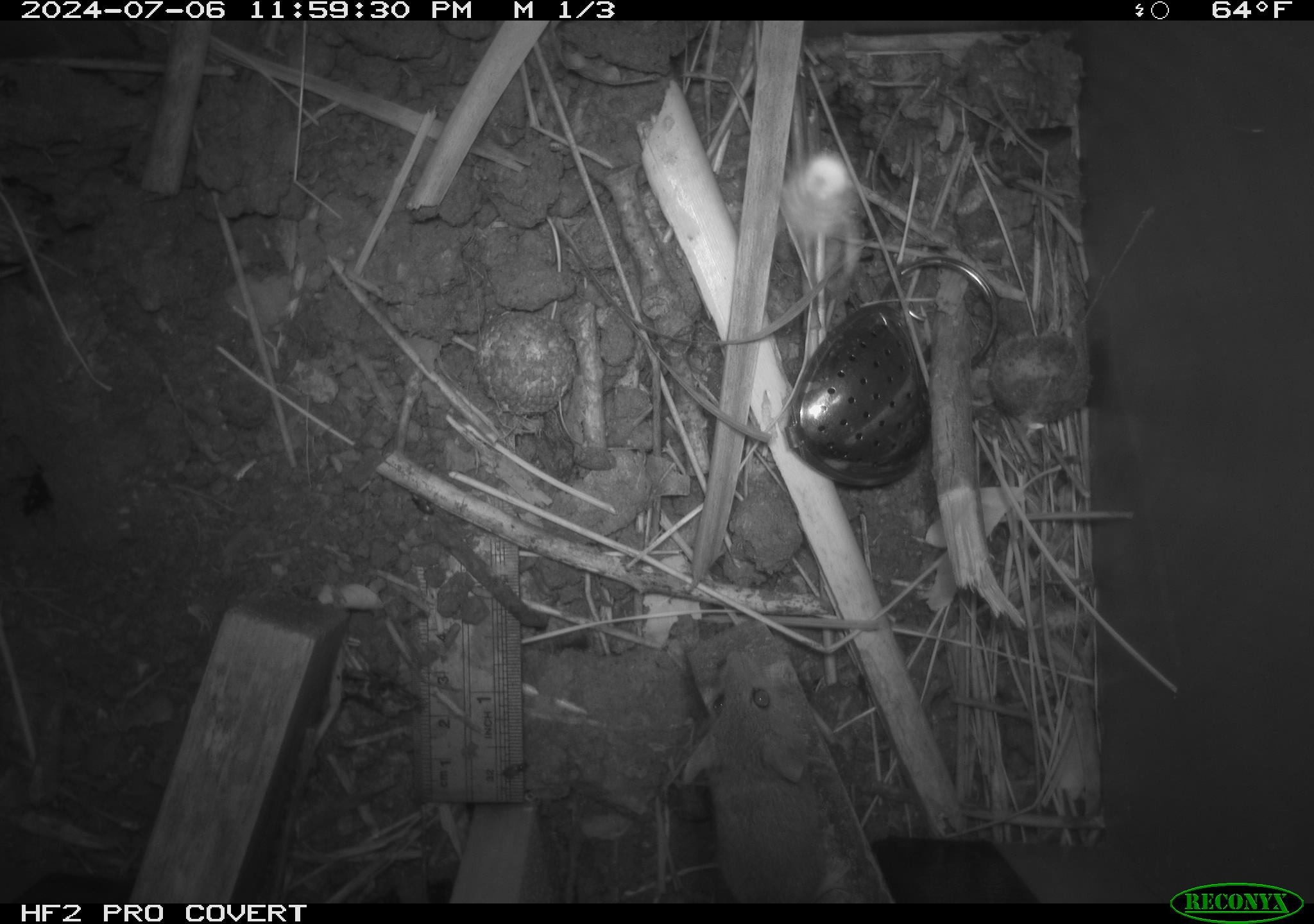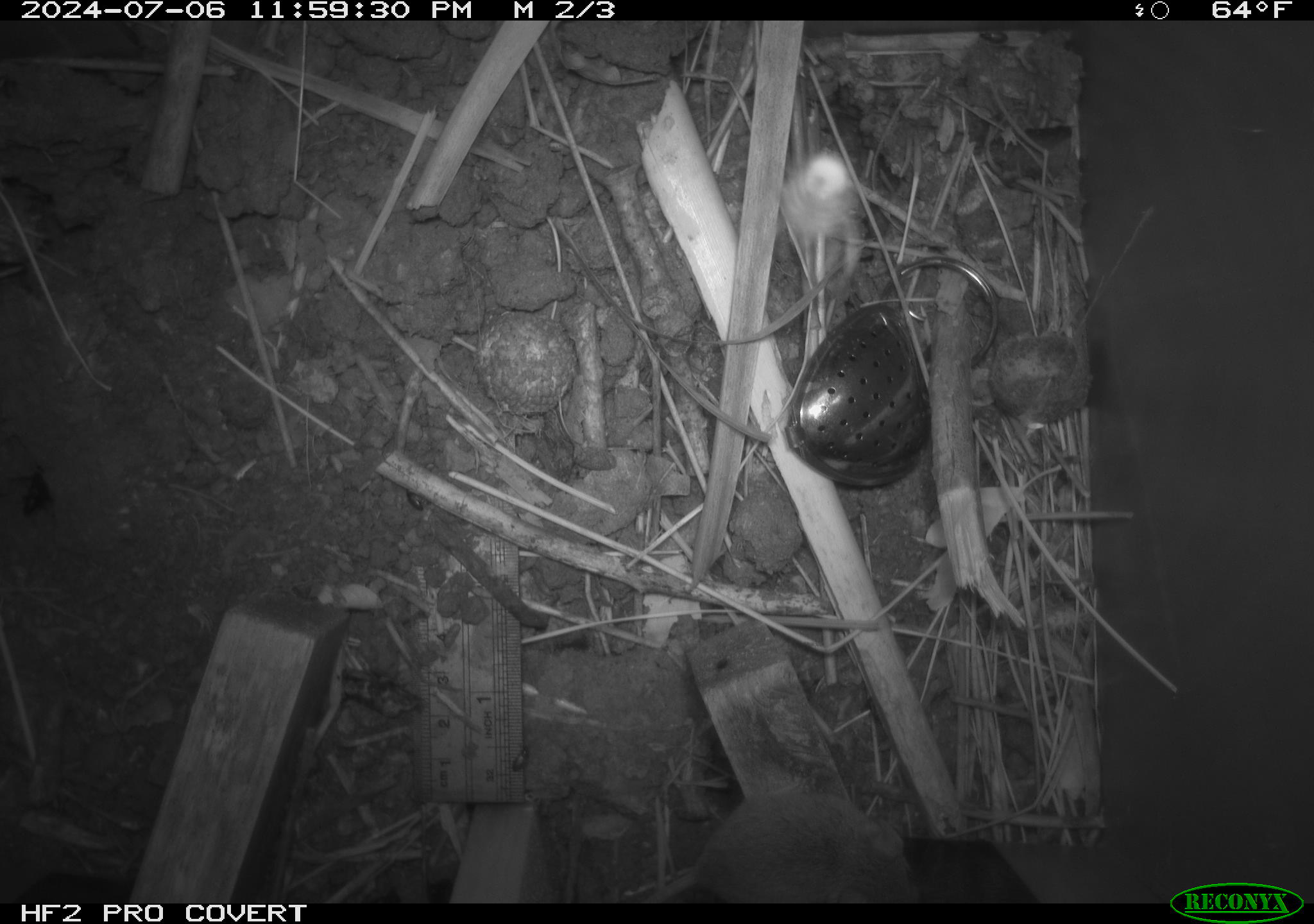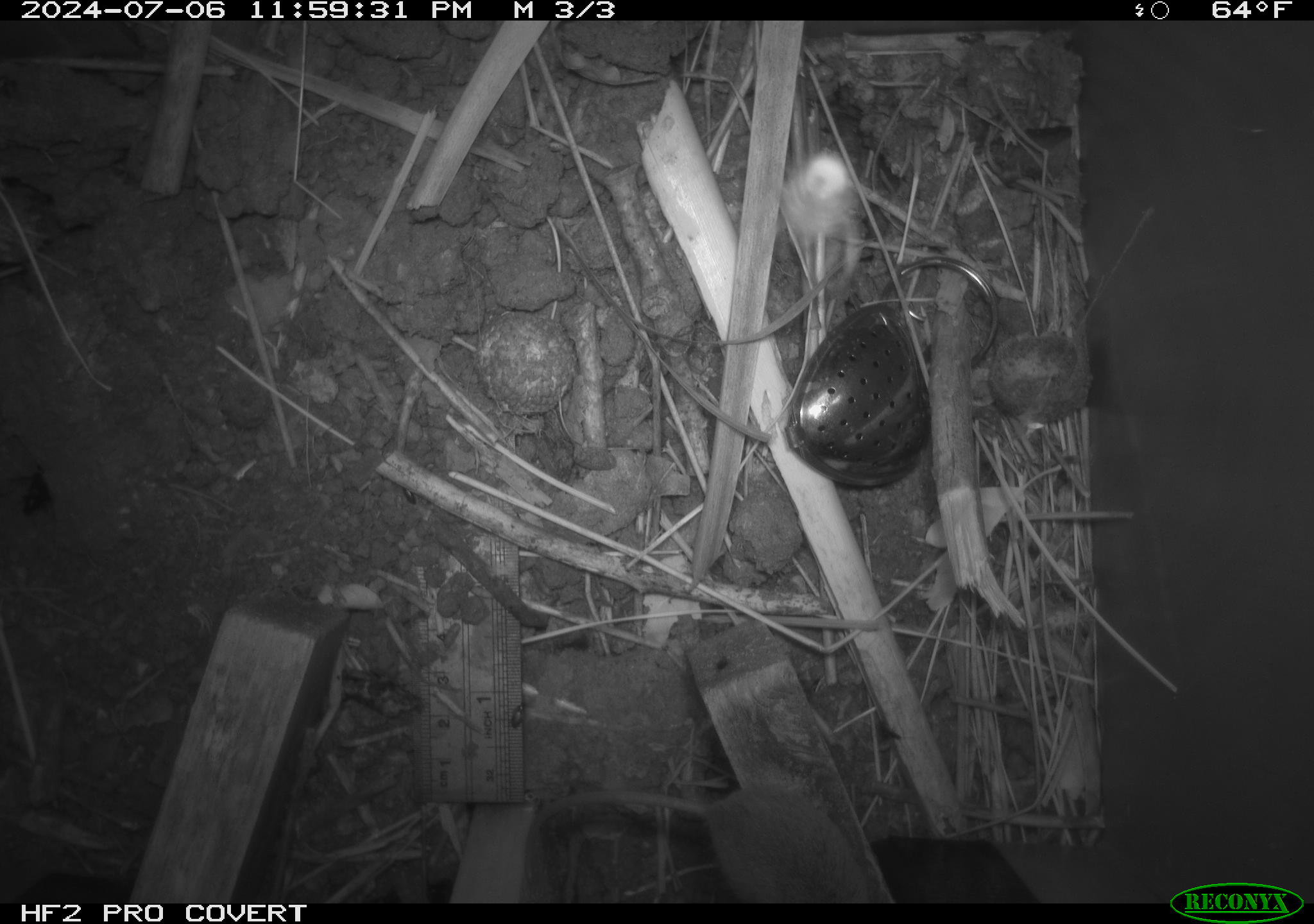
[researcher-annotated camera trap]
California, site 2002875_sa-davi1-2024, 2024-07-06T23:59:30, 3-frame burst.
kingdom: Animalia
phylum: Chordata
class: Mammalia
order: Rodentia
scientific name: Rodentia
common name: mouse species